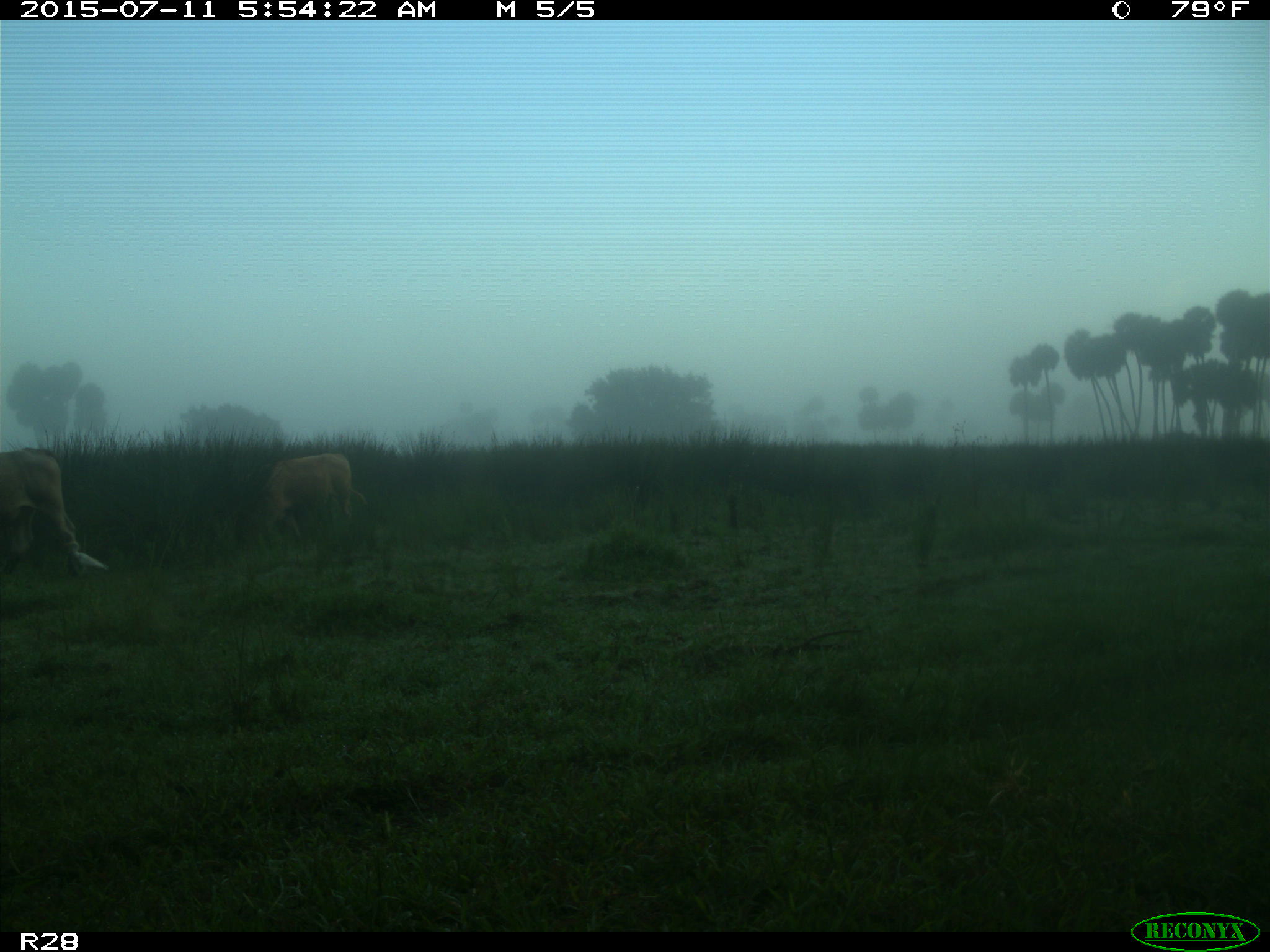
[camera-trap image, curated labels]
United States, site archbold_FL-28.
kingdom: Animalia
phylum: Chordata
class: Mammalia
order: Artiodactyla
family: Bovidae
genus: Bos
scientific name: Bos taurus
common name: domestic cow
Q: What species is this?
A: Bos taurus (domestic cow).